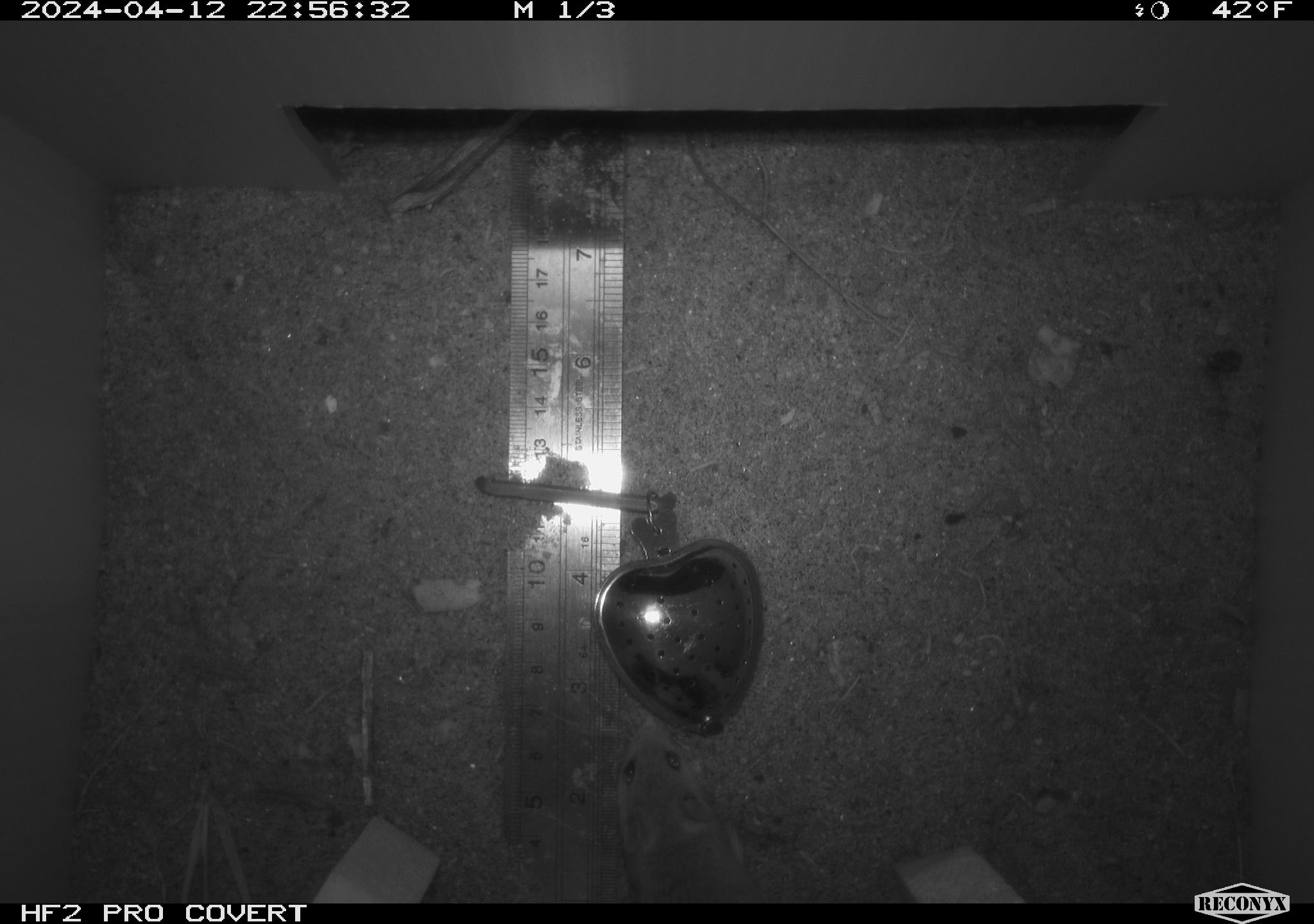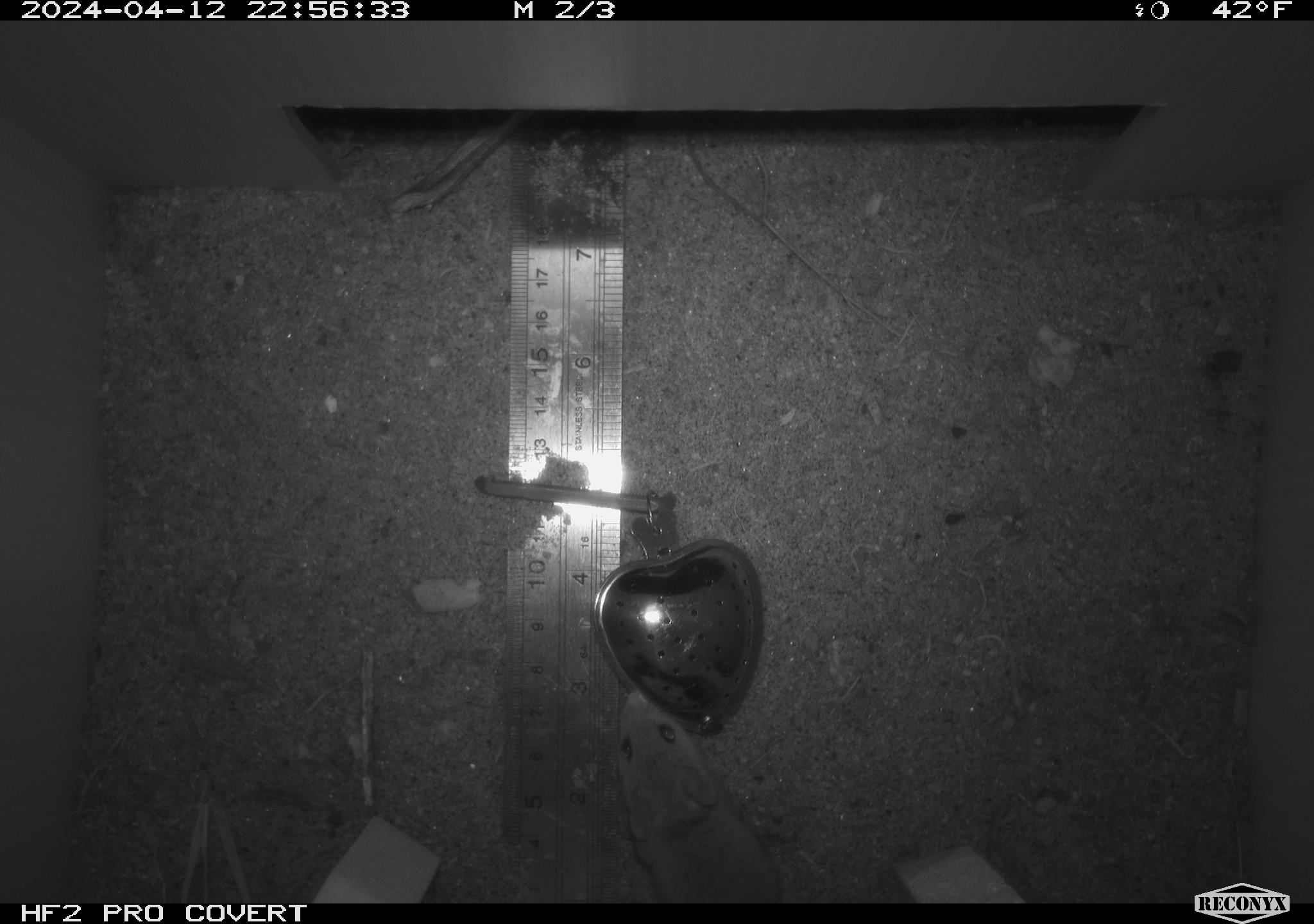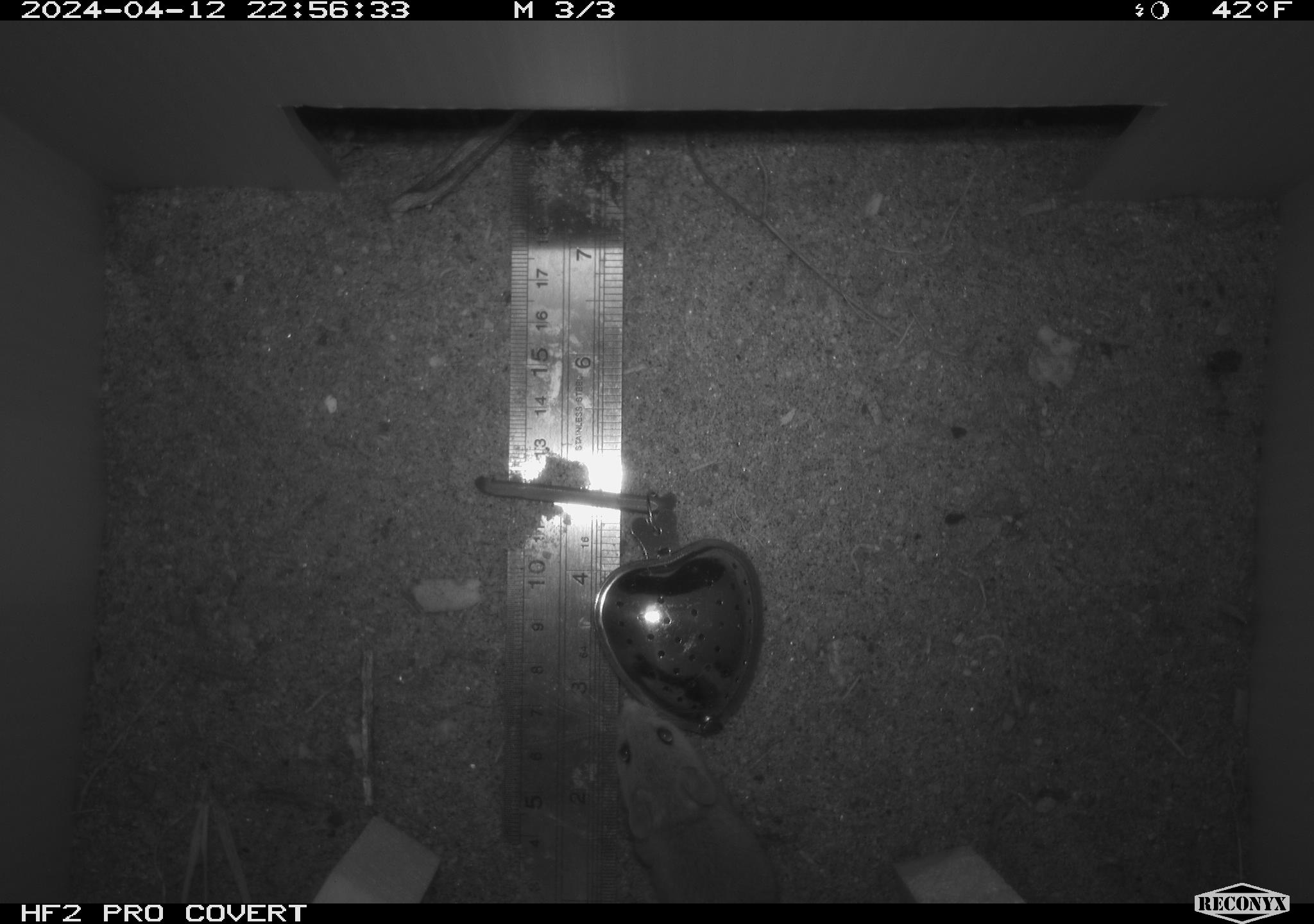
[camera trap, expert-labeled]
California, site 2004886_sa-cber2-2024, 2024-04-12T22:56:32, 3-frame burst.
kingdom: Animalia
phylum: Chordata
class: Mammalia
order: Rodentia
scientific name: Rodentia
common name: mouse species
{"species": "mouse species (Rodentia)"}